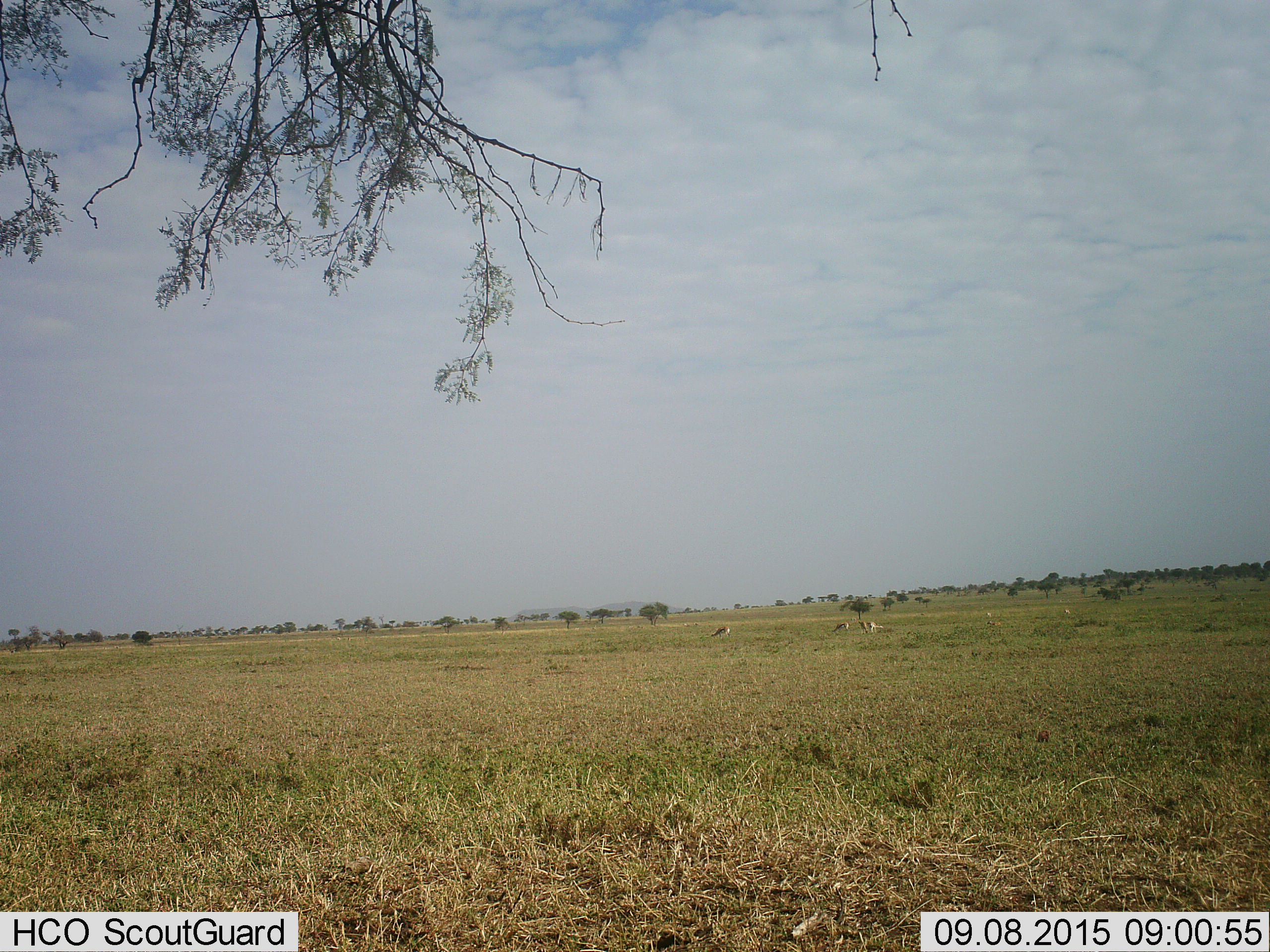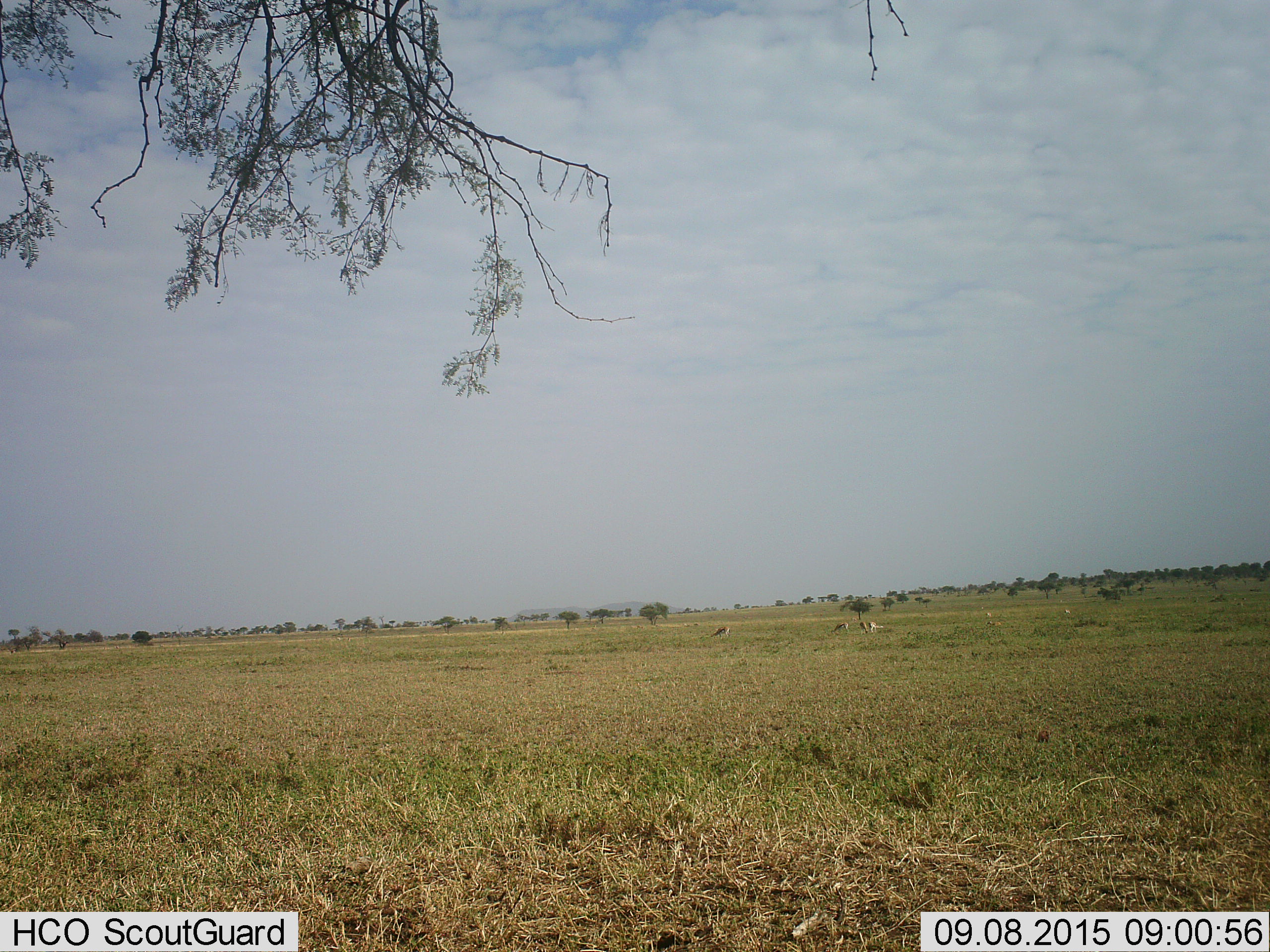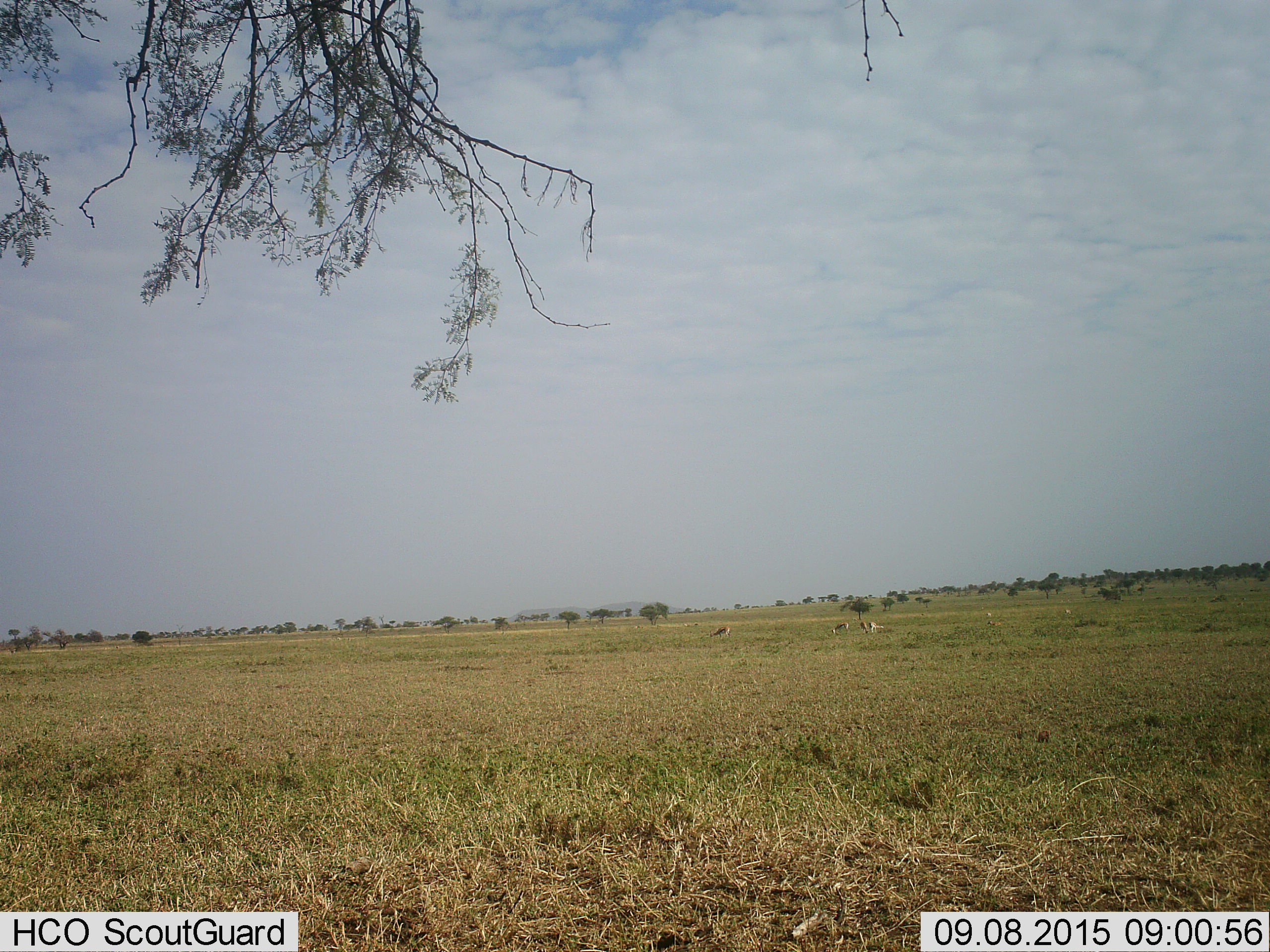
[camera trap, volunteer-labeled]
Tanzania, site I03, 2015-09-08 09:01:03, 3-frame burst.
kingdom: Animalia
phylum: Chordata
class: Mammalia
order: Artiodactyla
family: Bovidae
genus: Eudorcas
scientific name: Eudorcas thomsonii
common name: thomson's gazelle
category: gazellethomsons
Gazellethomsons (thomson's gazelle) (Eudorcas thomsonii), count 7. Behavior (volunteer vote fractions): standing 50%, resting 12%, moving 0%, interacting 0%. Young present (vote fraction): 0%. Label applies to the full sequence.